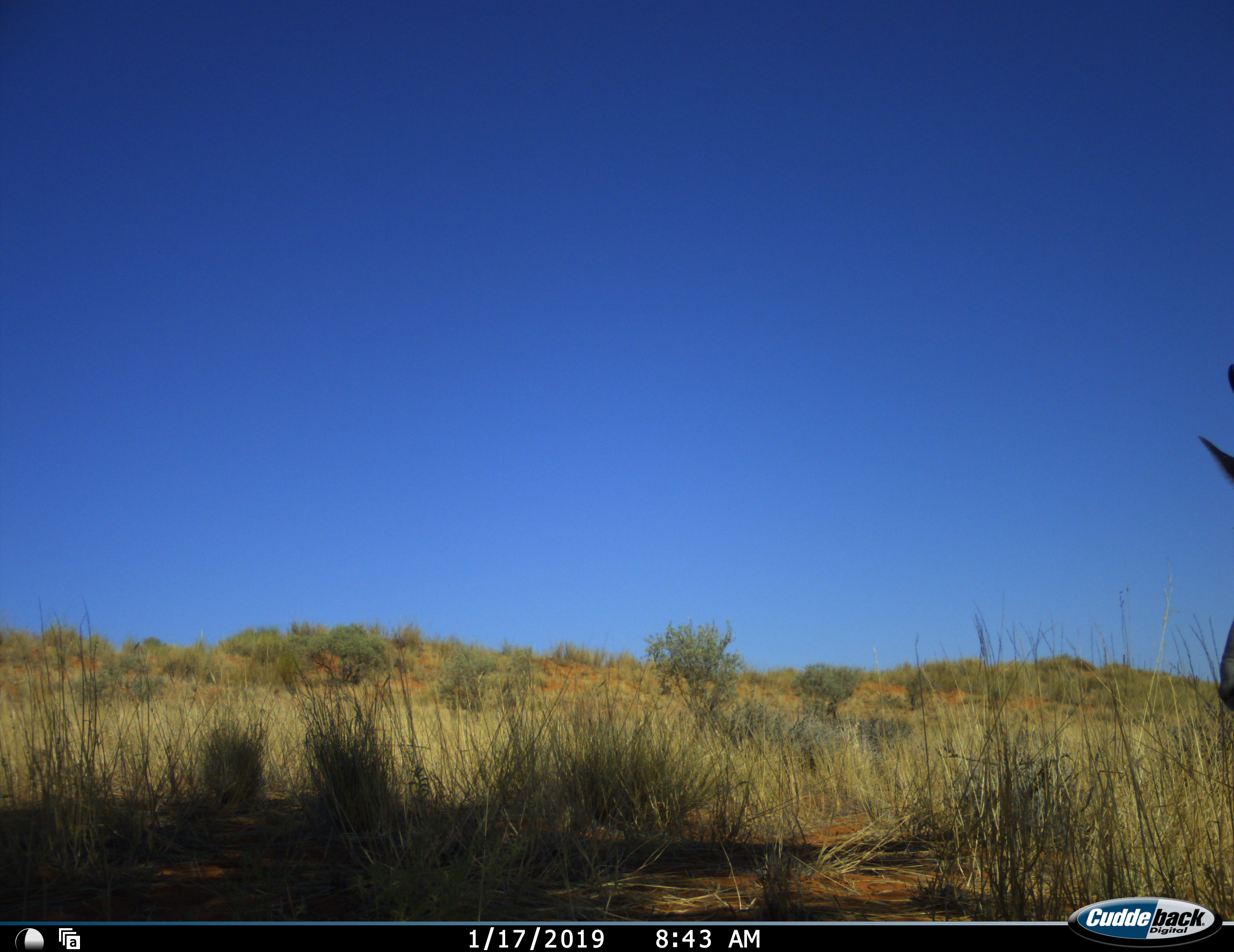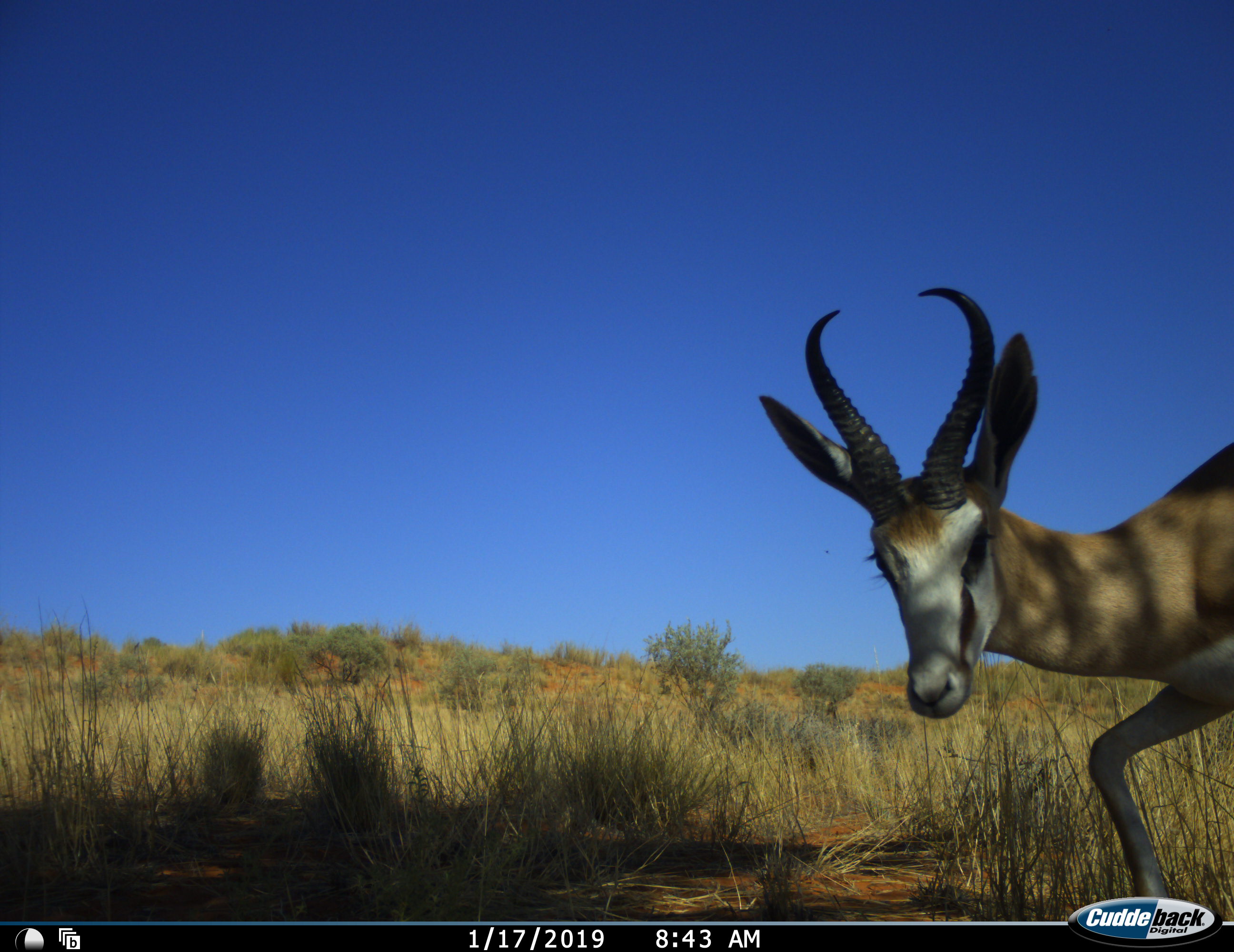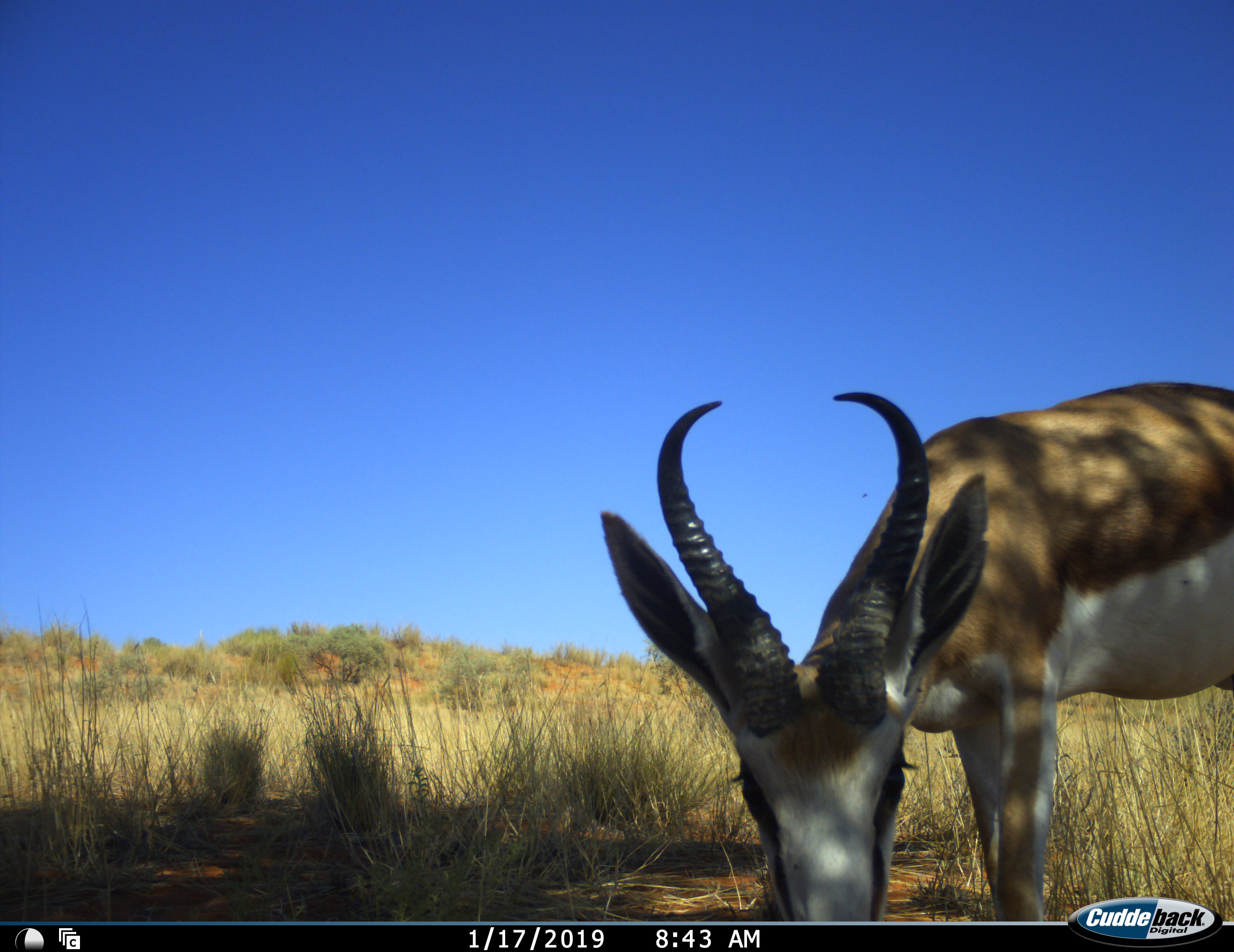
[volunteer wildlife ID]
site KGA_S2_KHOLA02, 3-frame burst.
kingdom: Animalia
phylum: Chordata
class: Mammalia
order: Artiodactyla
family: Bovidae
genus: Antidorcas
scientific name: Antidorcas marsupialis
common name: springbok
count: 1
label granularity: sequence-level